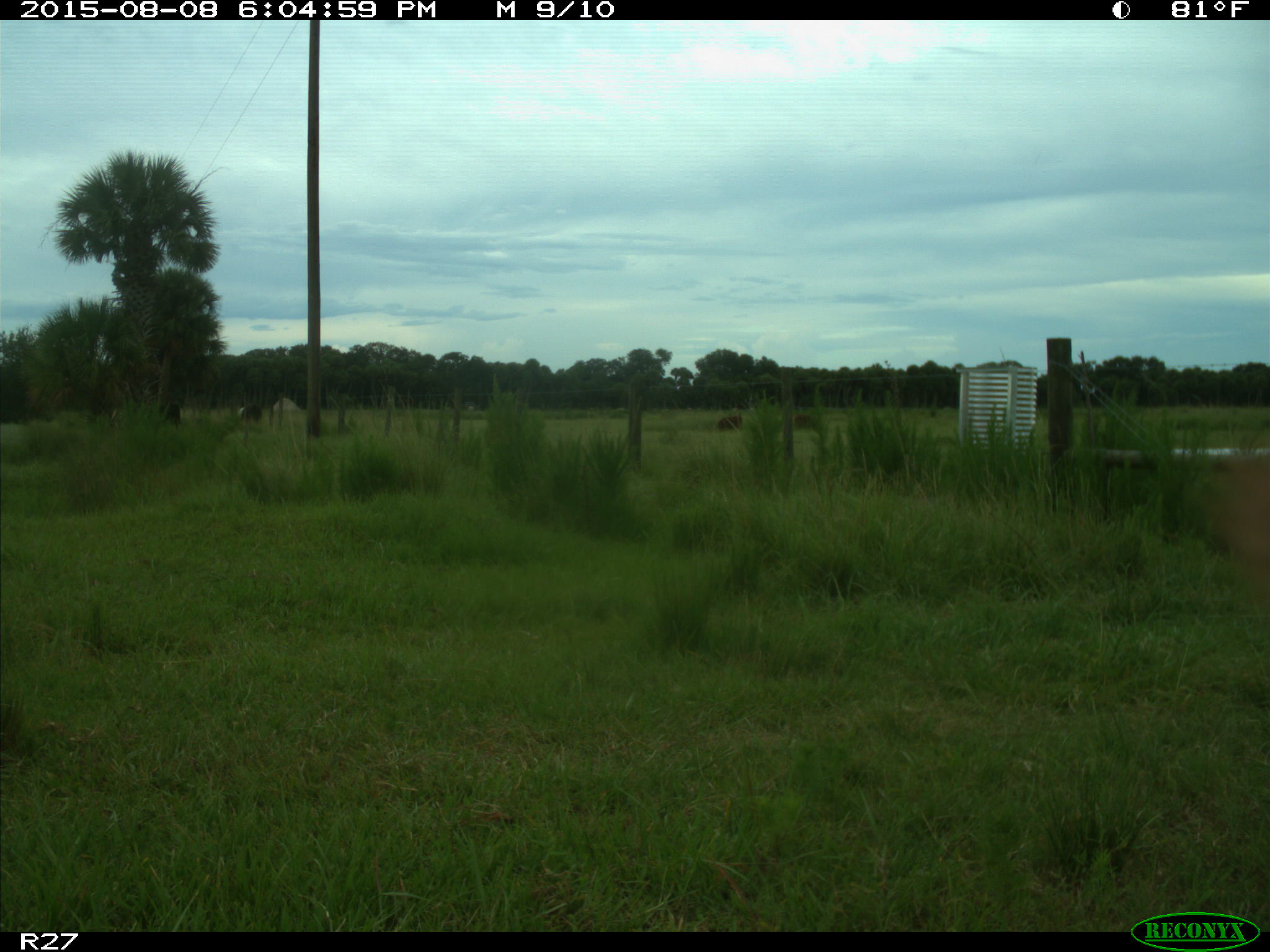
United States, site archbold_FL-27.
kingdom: Animalia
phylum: Chordata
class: Mammalia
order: Artiodactyla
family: Bovidae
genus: Bos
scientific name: Bos taurus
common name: domestic cow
Bos taurus (domestic cow).